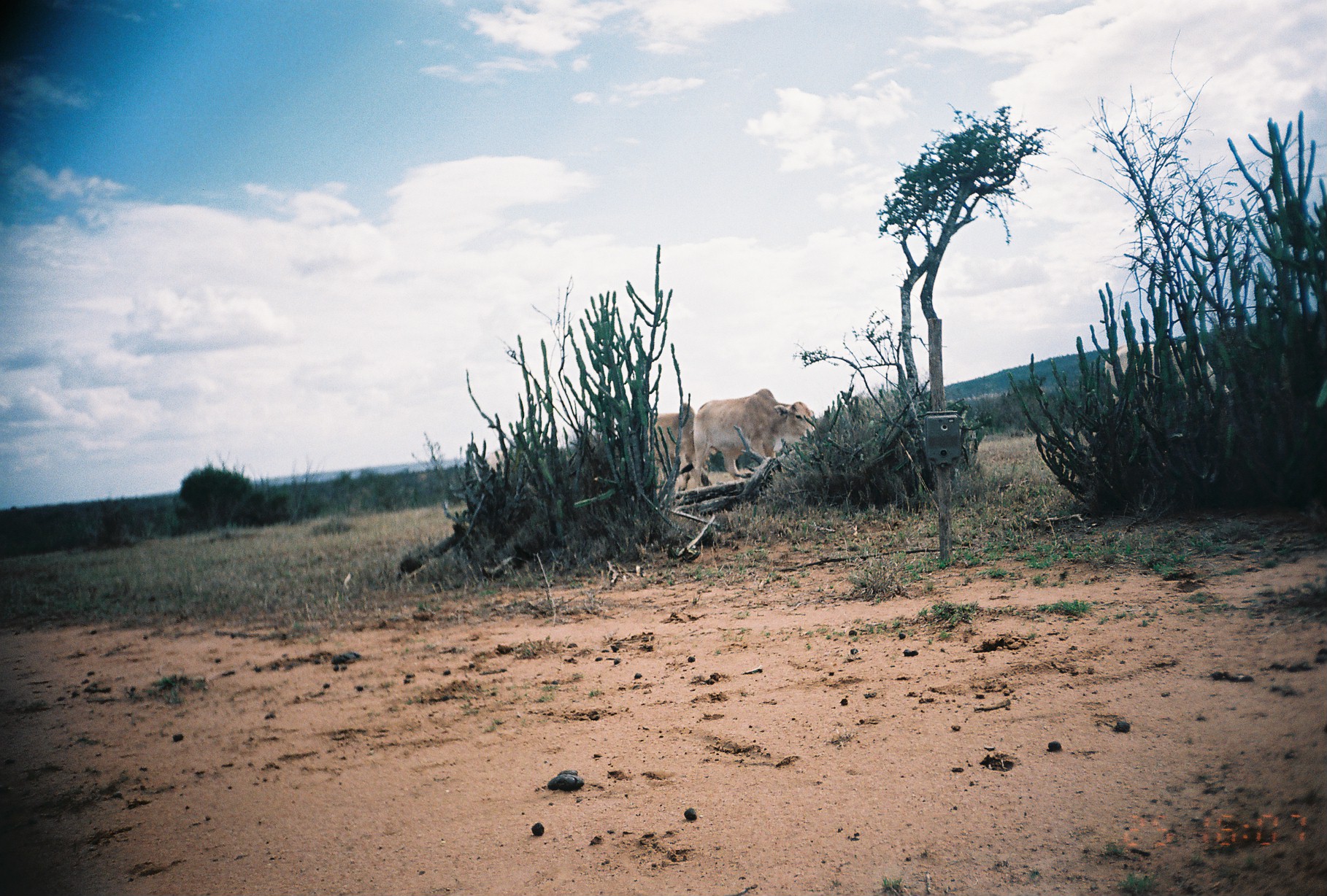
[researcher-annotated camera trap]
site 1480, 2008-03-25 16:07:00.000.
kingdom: Animalia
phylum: Chordata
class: Mammalia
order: Artiodactyla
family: Bovidae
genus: Bos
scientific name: Bos taurus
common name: domestic cattle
Bos taurus (domestic cattle), count 2.